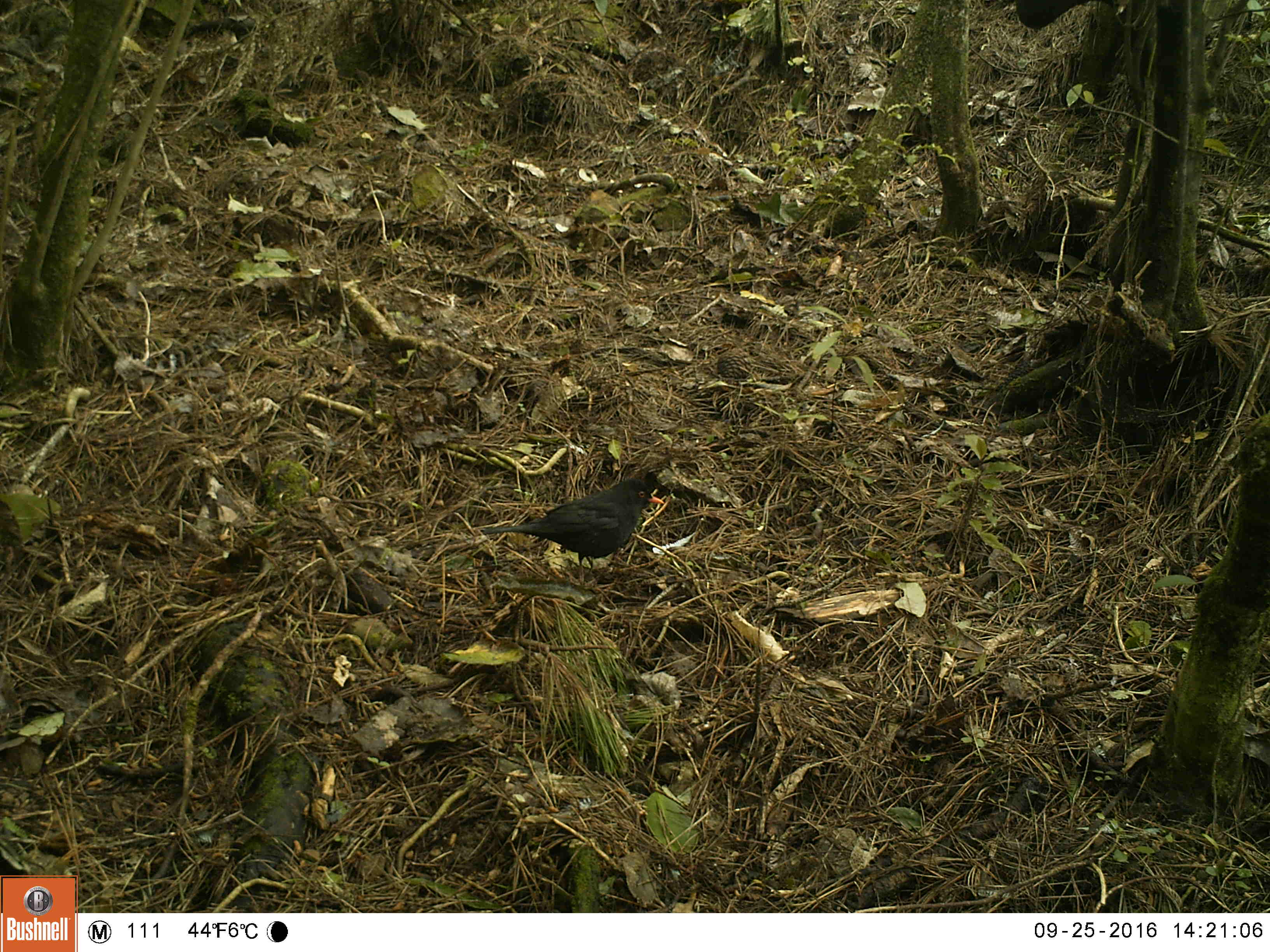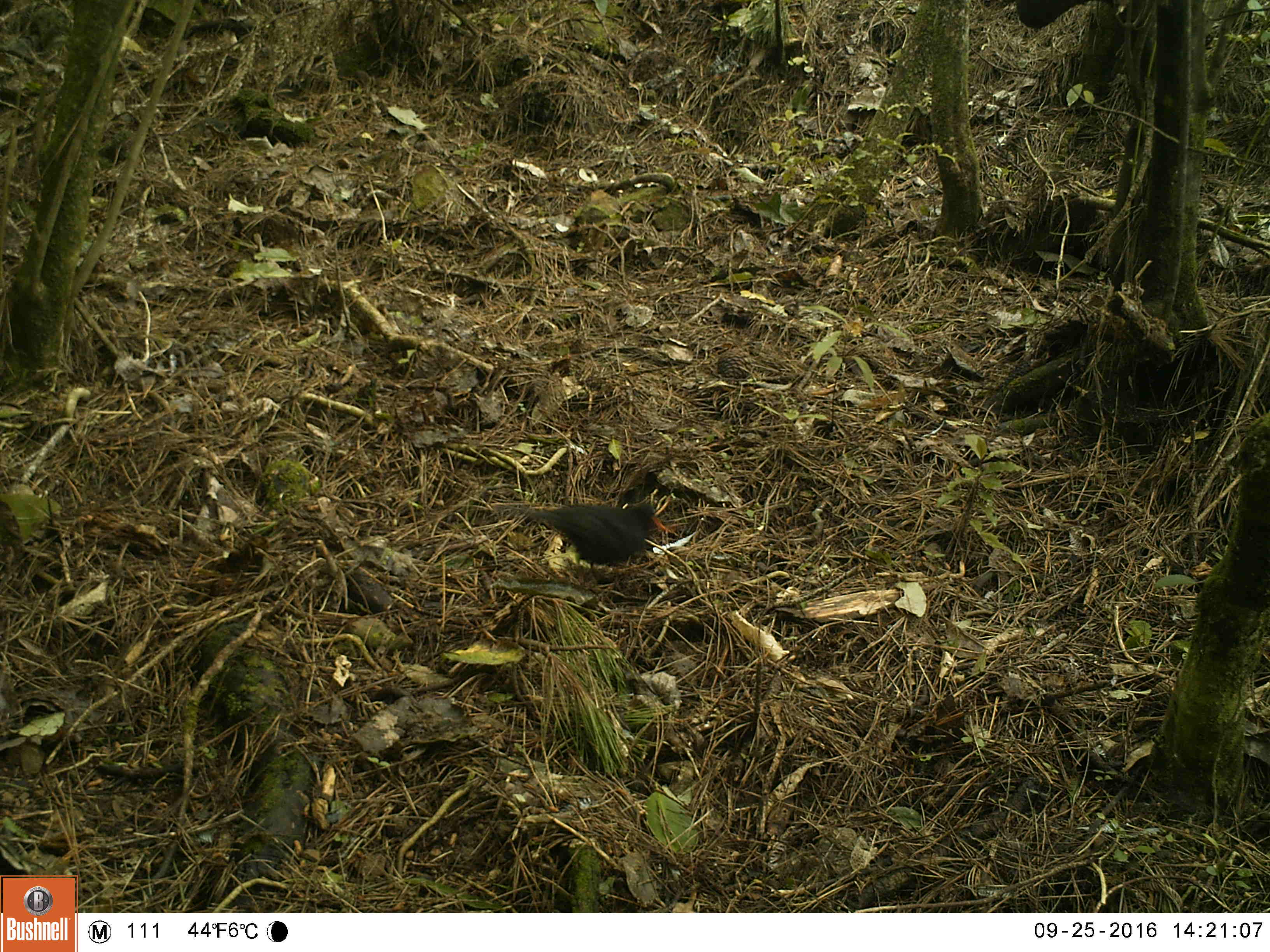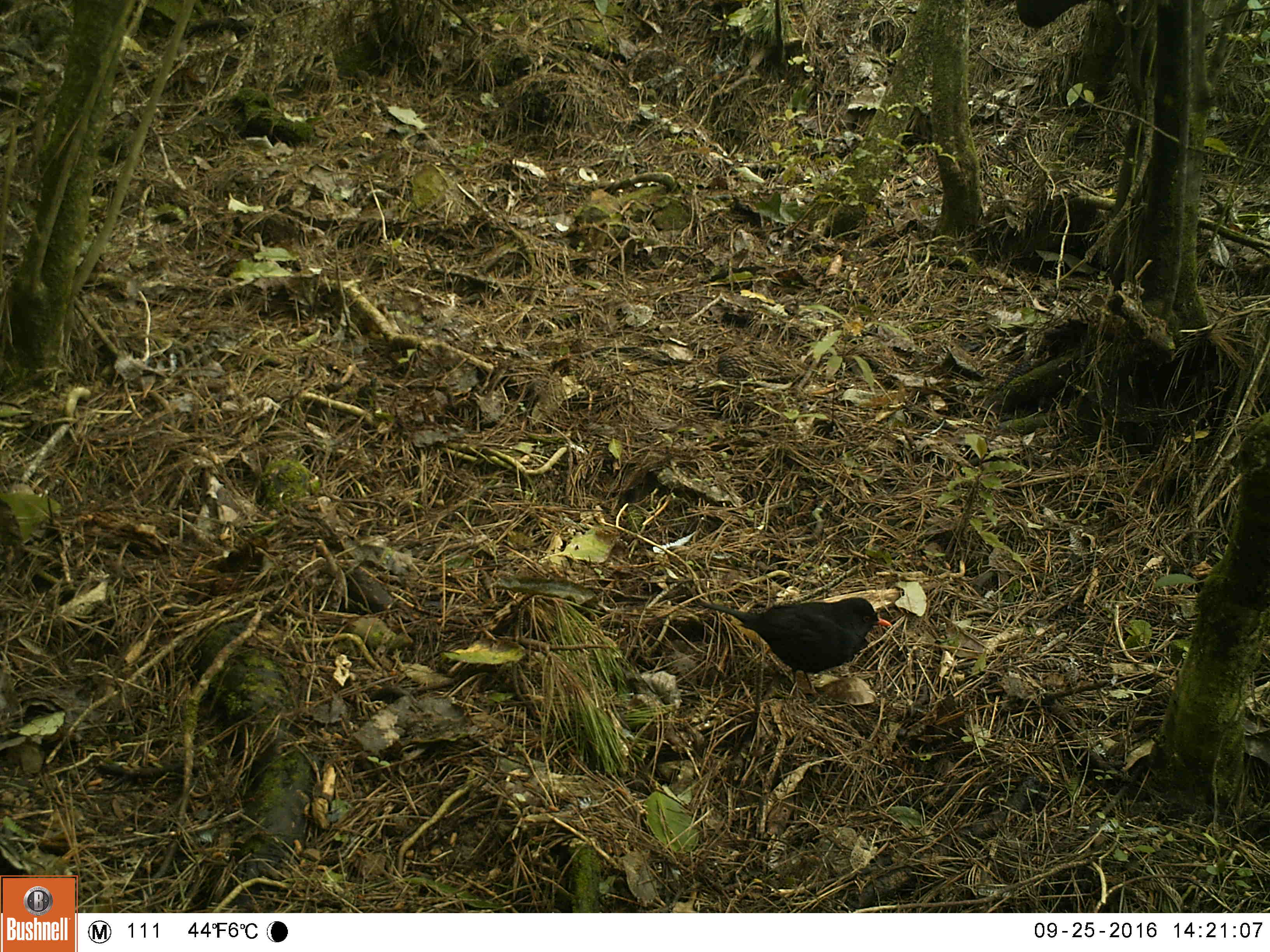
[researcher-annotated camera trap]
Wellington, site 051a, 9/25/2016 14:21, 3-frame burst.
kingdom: Animalia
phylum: Chordata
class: Aves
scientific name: Aves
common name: bird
Bird (Aves).